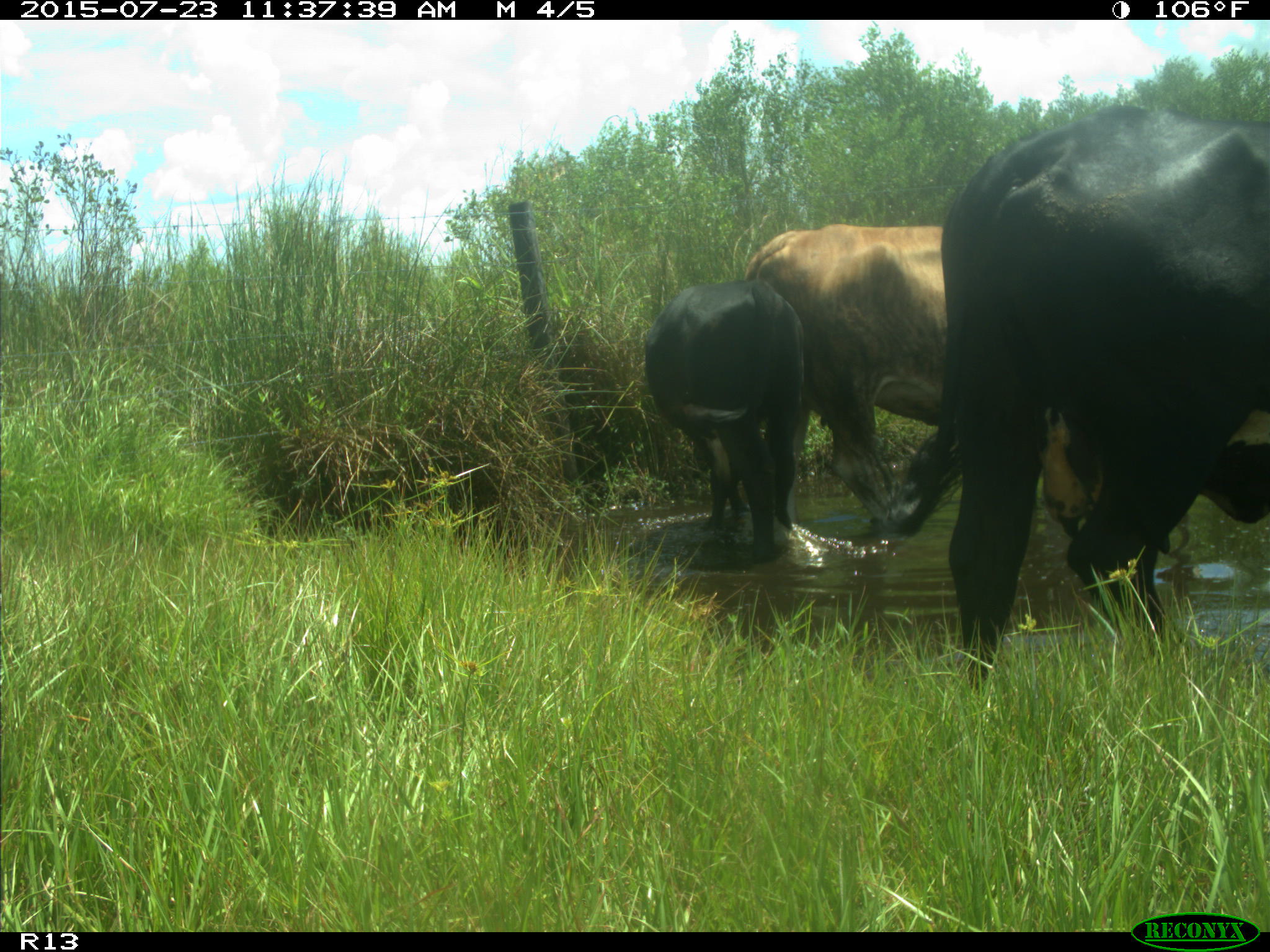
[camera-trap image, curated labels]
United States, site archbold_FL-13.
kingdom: Animalia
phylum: Chordata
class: Mammalia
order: Artiodactyla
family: Bovidae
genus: Bos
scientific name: Bos taurus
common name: domestic cow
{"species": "Bos taurus (domestic cow)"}